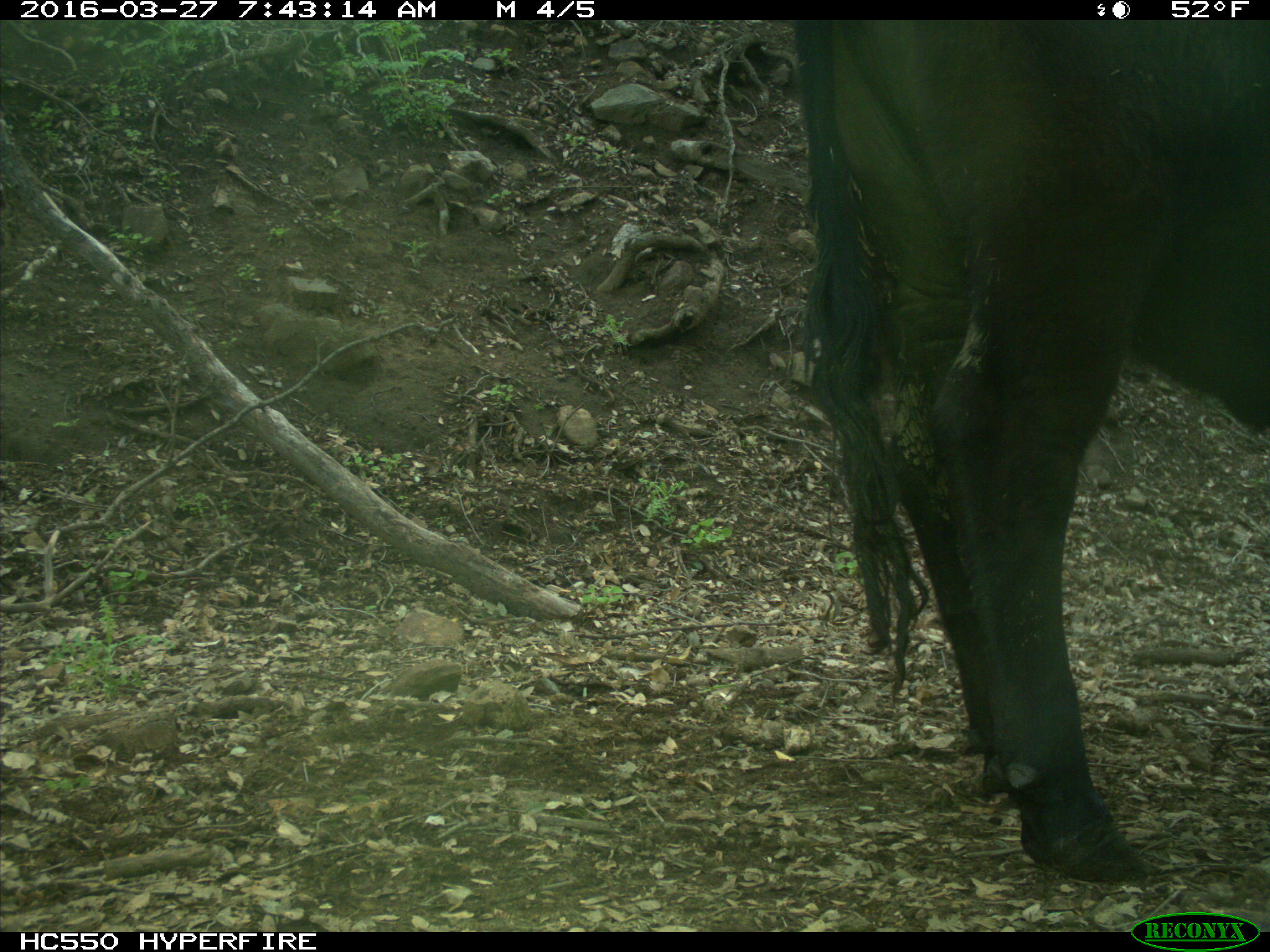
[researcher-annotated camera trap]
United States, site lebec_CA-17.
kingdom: Animalia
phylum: Chordata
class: Mammalia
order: Artiodactyla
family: Bovidae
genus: Bos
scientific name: Bos taurus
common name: domestic cow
Bos taurus (domestic cow).